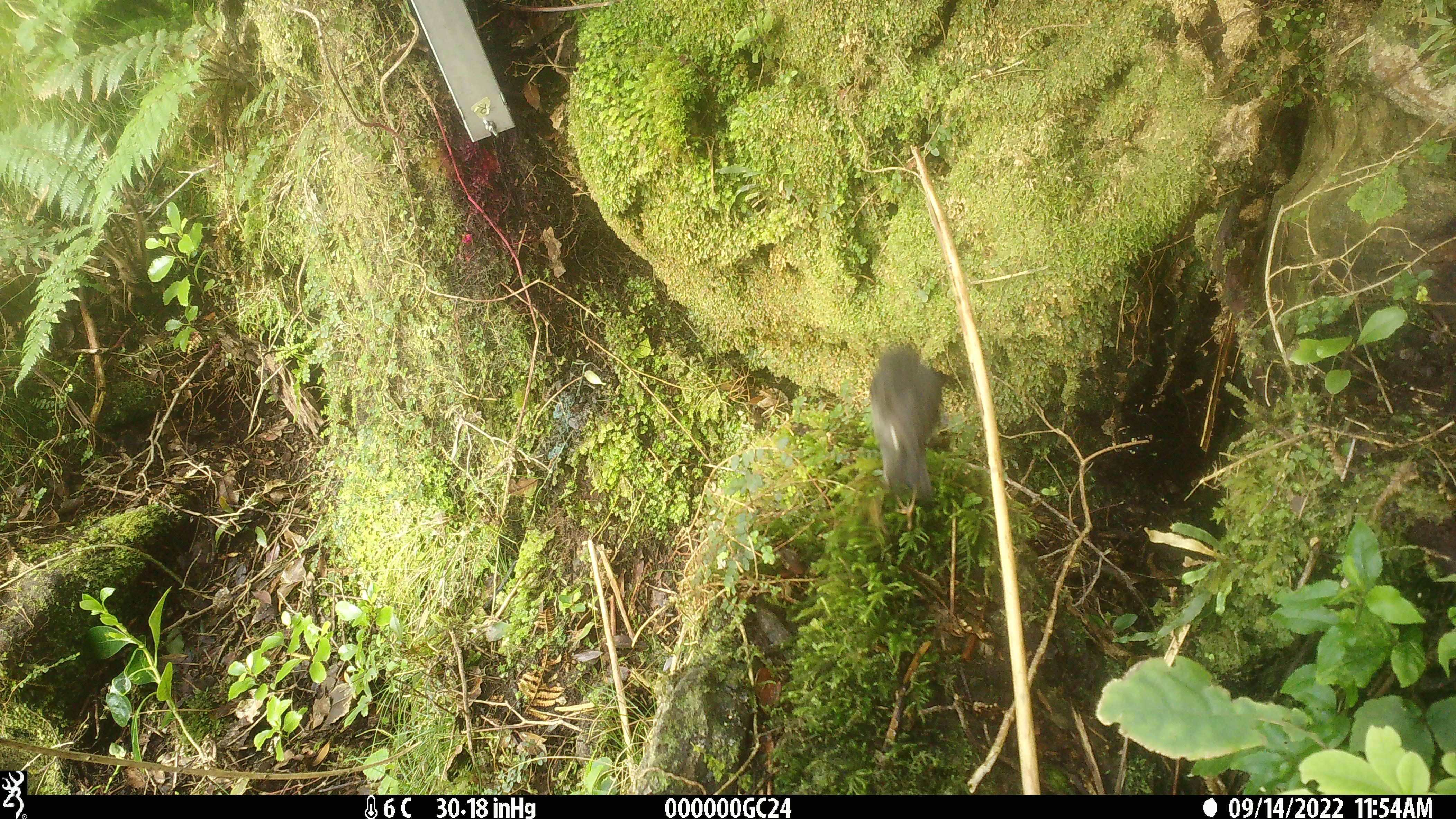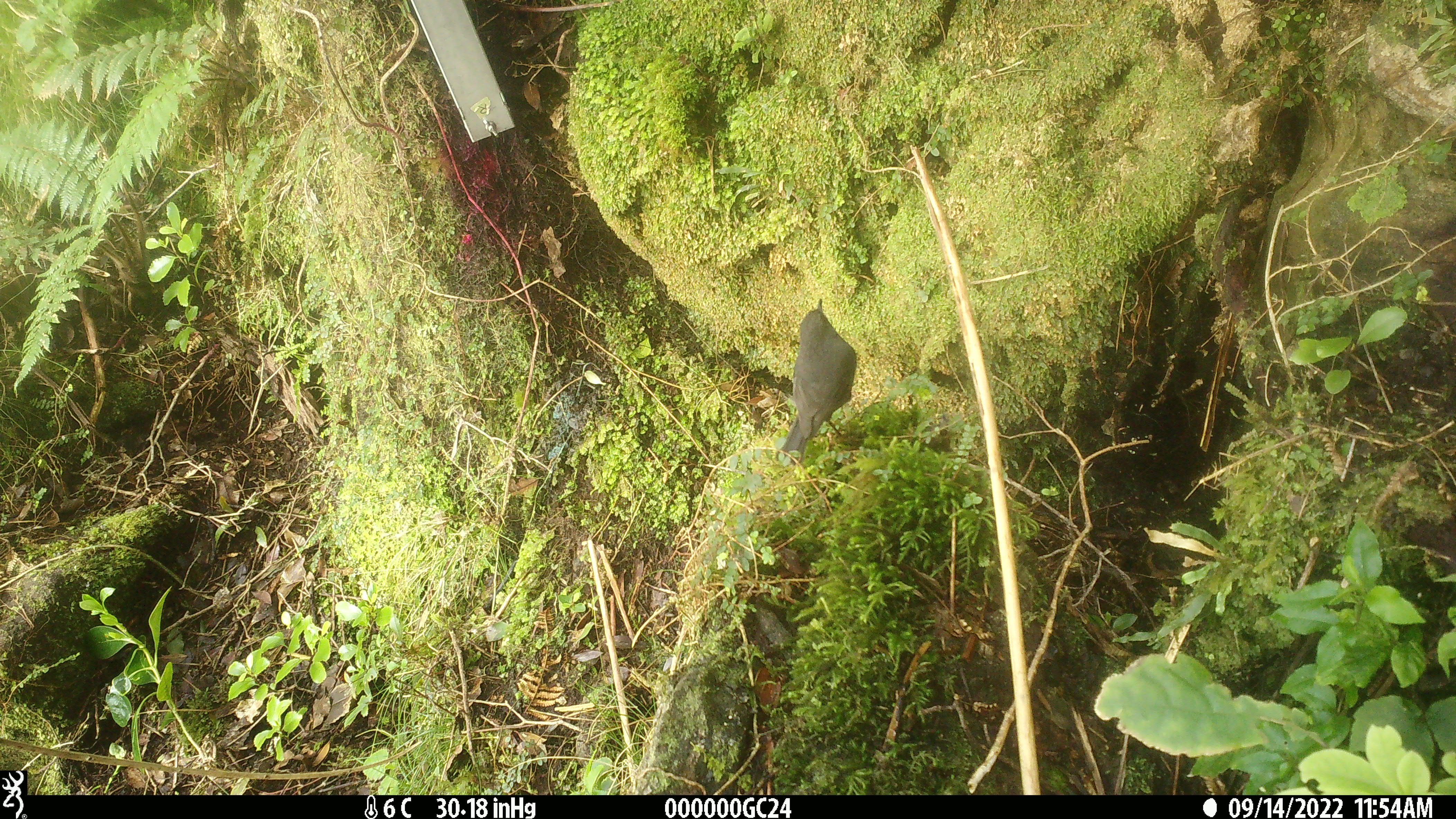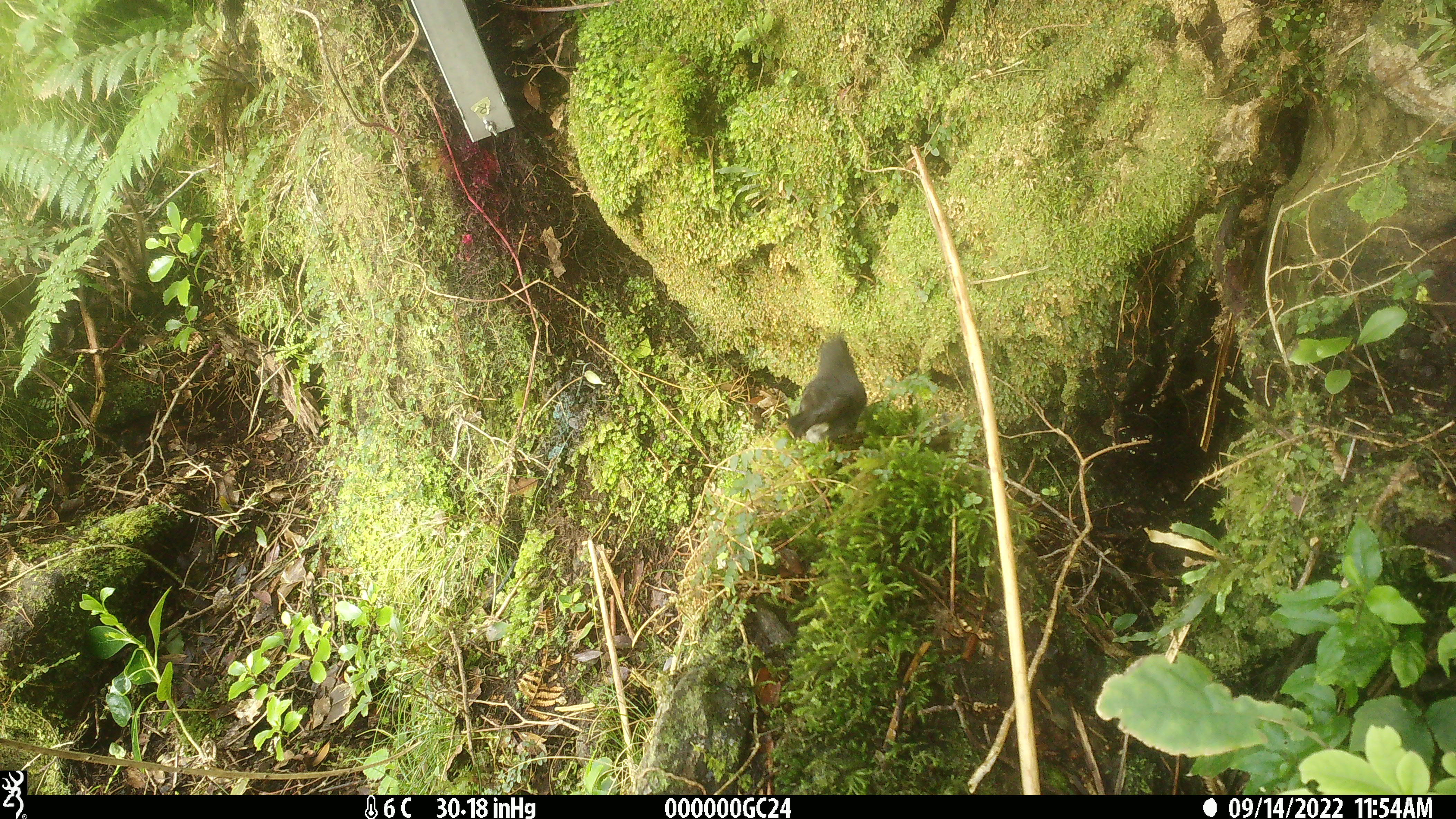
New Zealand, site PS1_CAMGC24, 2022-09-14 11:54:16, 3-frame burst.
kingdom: Animalia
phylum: Chordata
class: Aves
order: Passeriformes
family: Petroicidae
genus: Petroica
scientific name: Petroica australis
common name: new zealand robin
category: robin